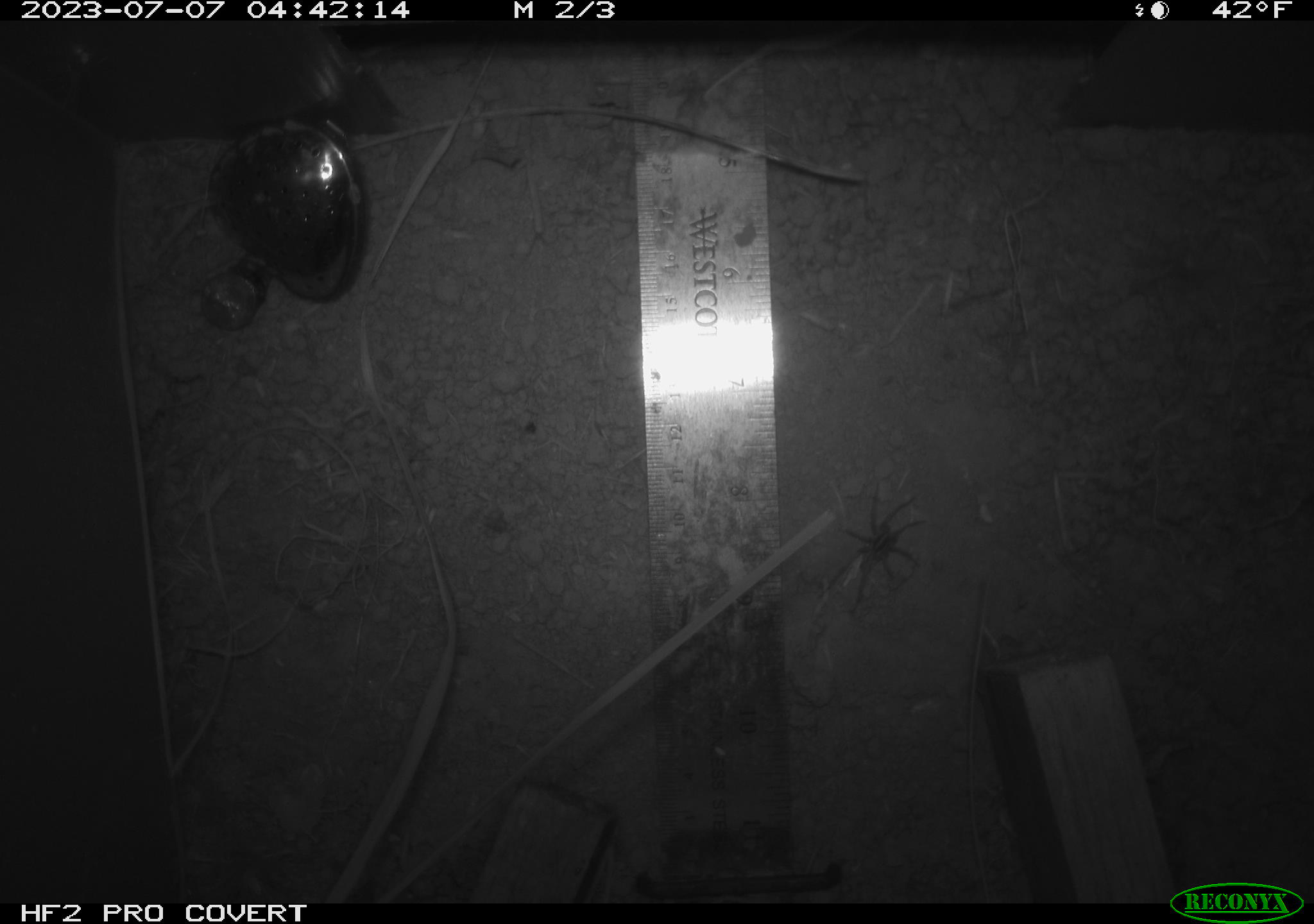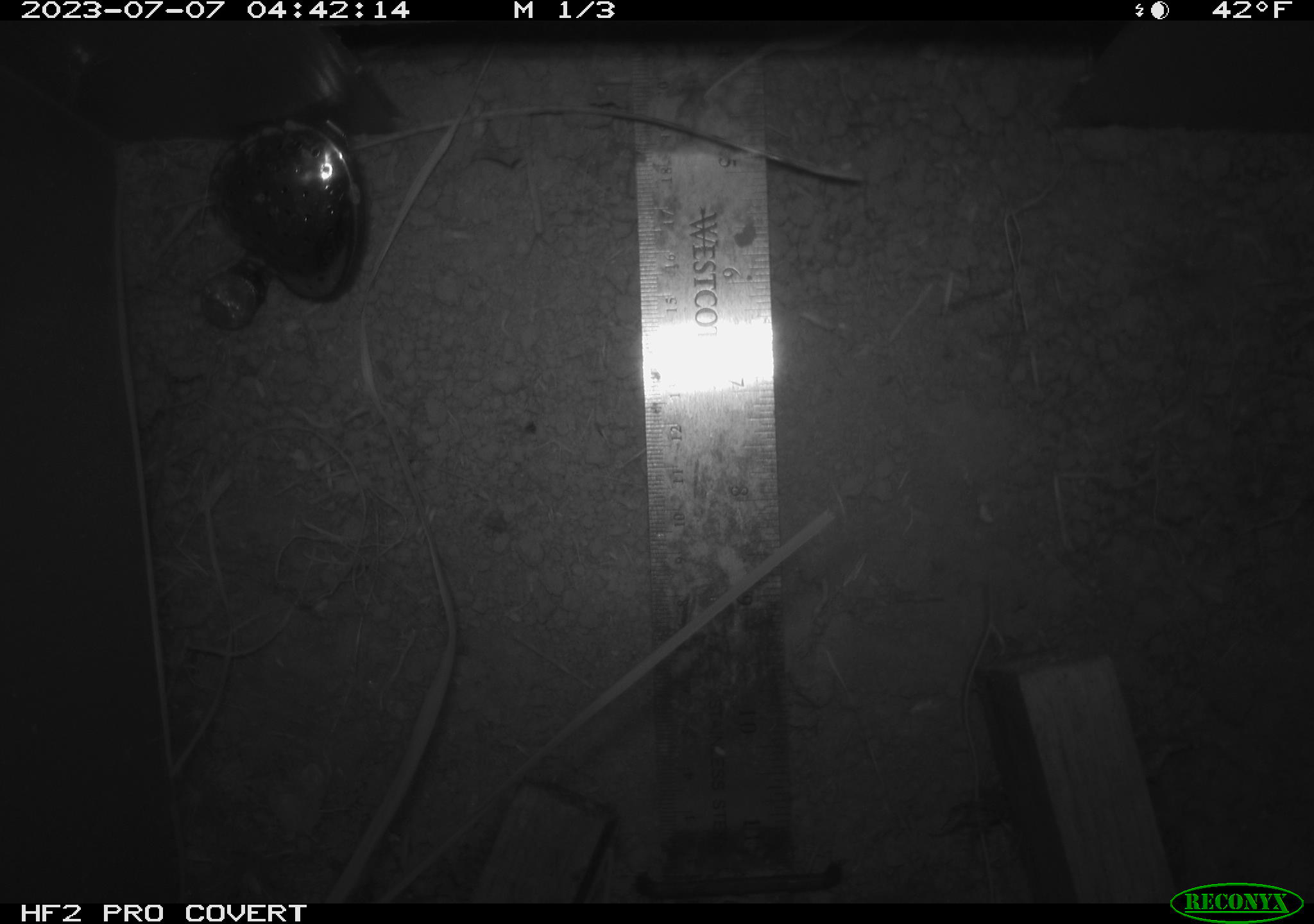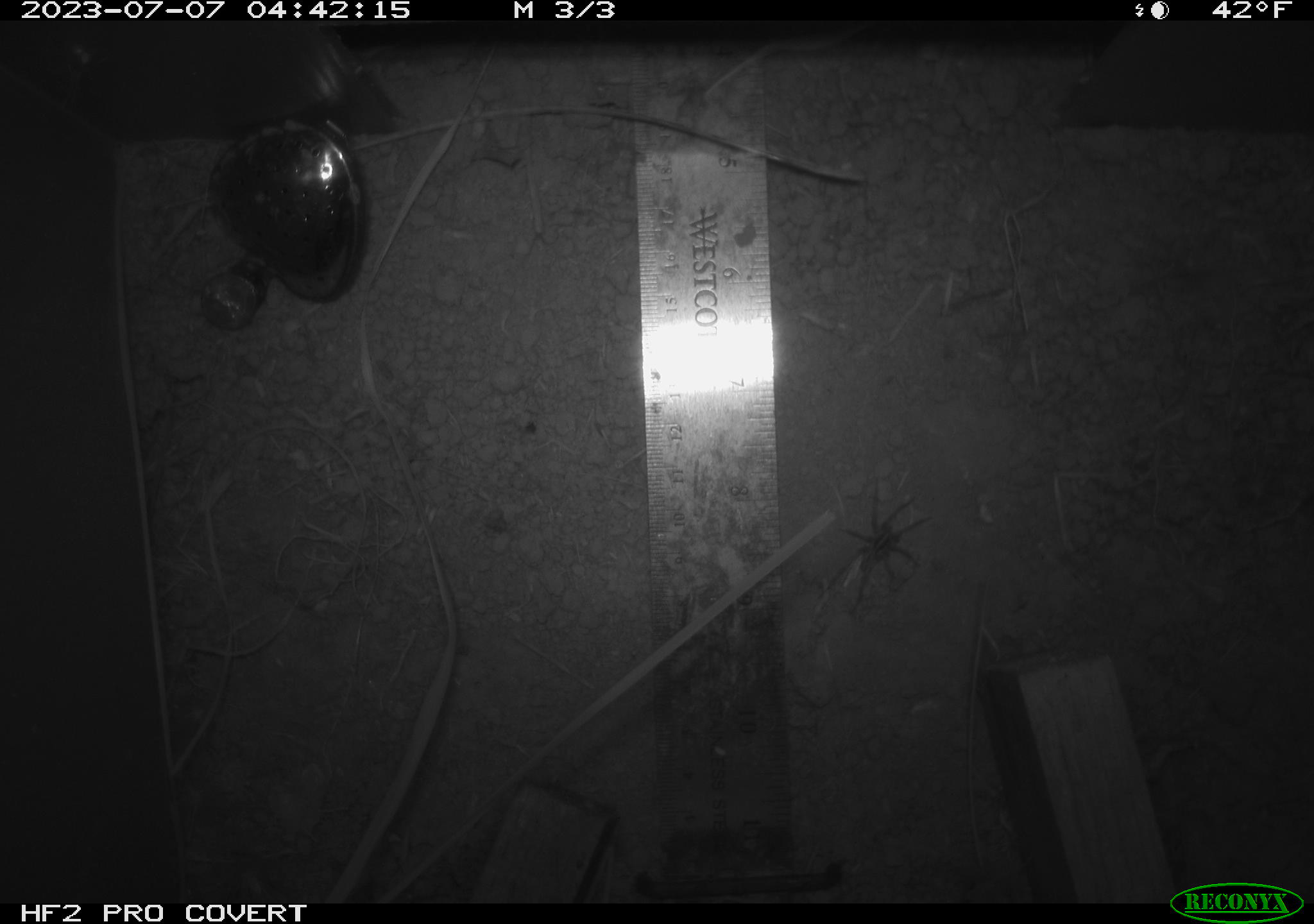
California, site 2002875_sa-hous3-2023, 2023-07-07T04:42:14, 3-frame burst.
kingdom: Animalia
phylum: Arthropoda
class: Arachnida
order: Araneae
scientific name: Araneae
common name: spider